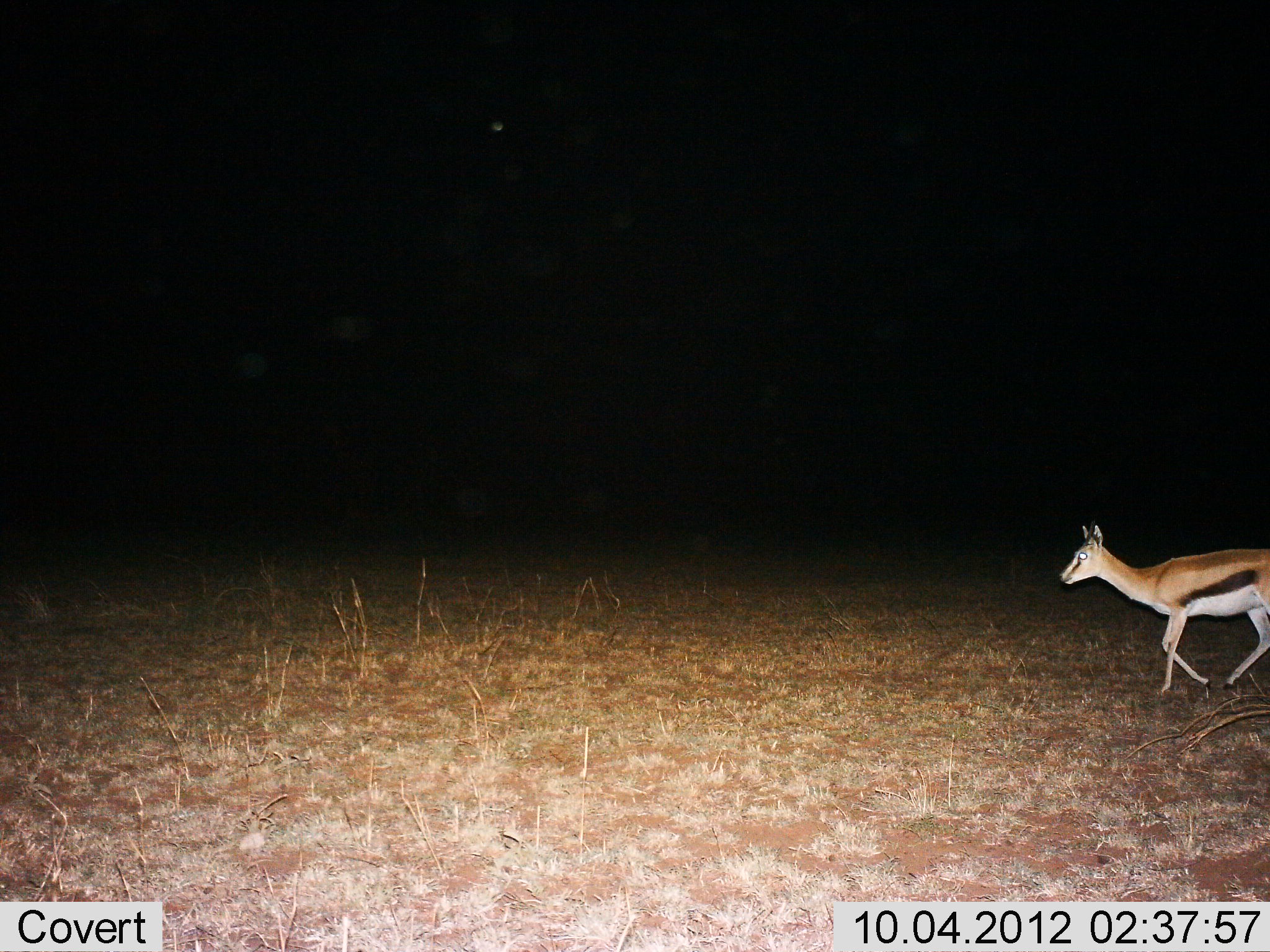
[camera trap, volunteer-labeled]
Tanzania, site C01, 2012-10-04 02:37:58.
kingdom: Animalia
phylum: Chordata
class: Mammalia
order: Artiodactyla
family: Bovidae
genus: Eudorcas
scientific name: Eudorcas thomsonii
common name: thomson's gazelle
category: gazellethomsons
Gazellethomsons (thomson's gazelle) (Eudorcas thomsonii), count 1. Behavior (volunteer vote fractions): standing 0%, resting 0%, moving 100%, interacting 0%. Young present (vote fraction): 0%. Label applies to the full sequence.